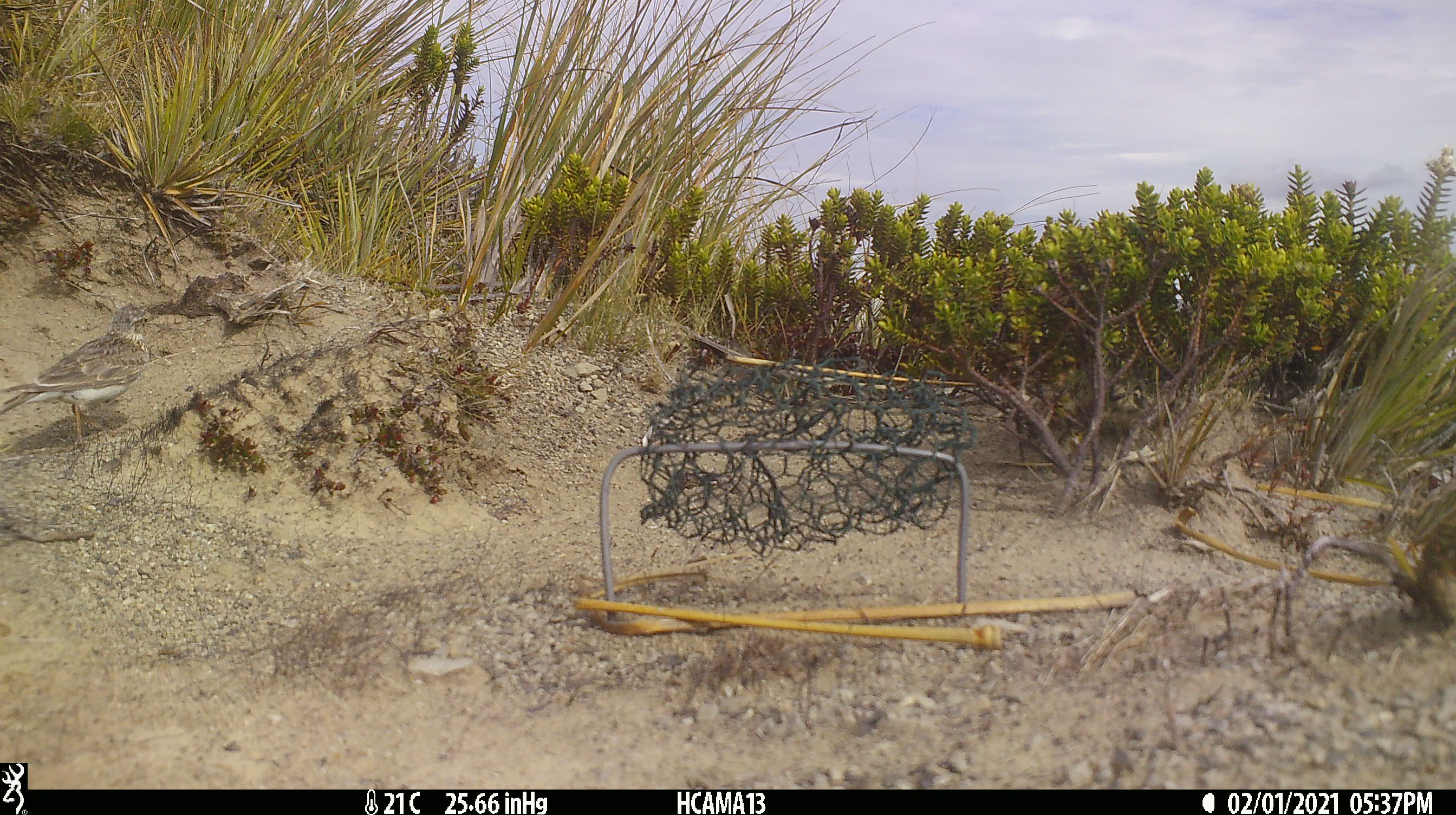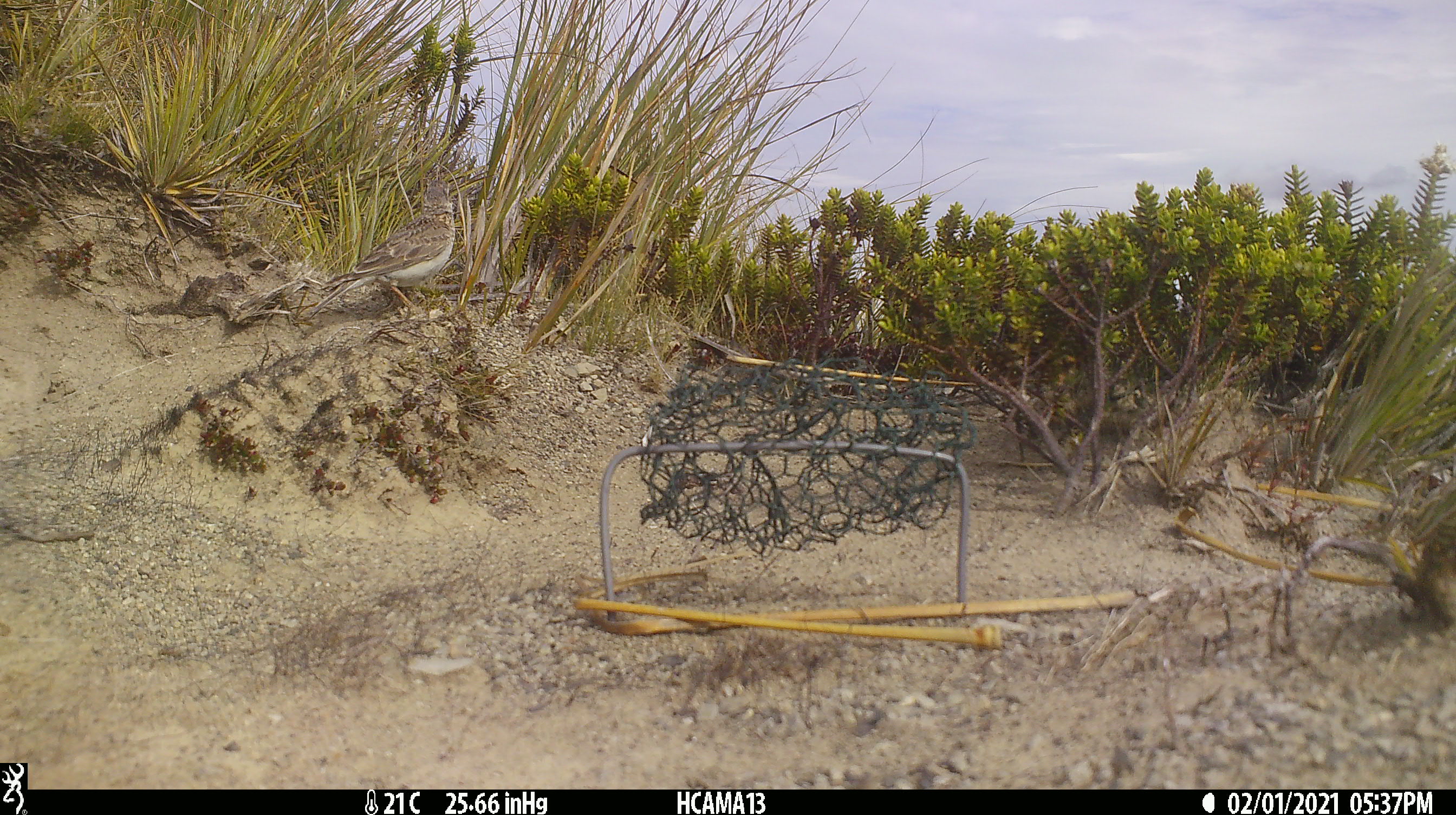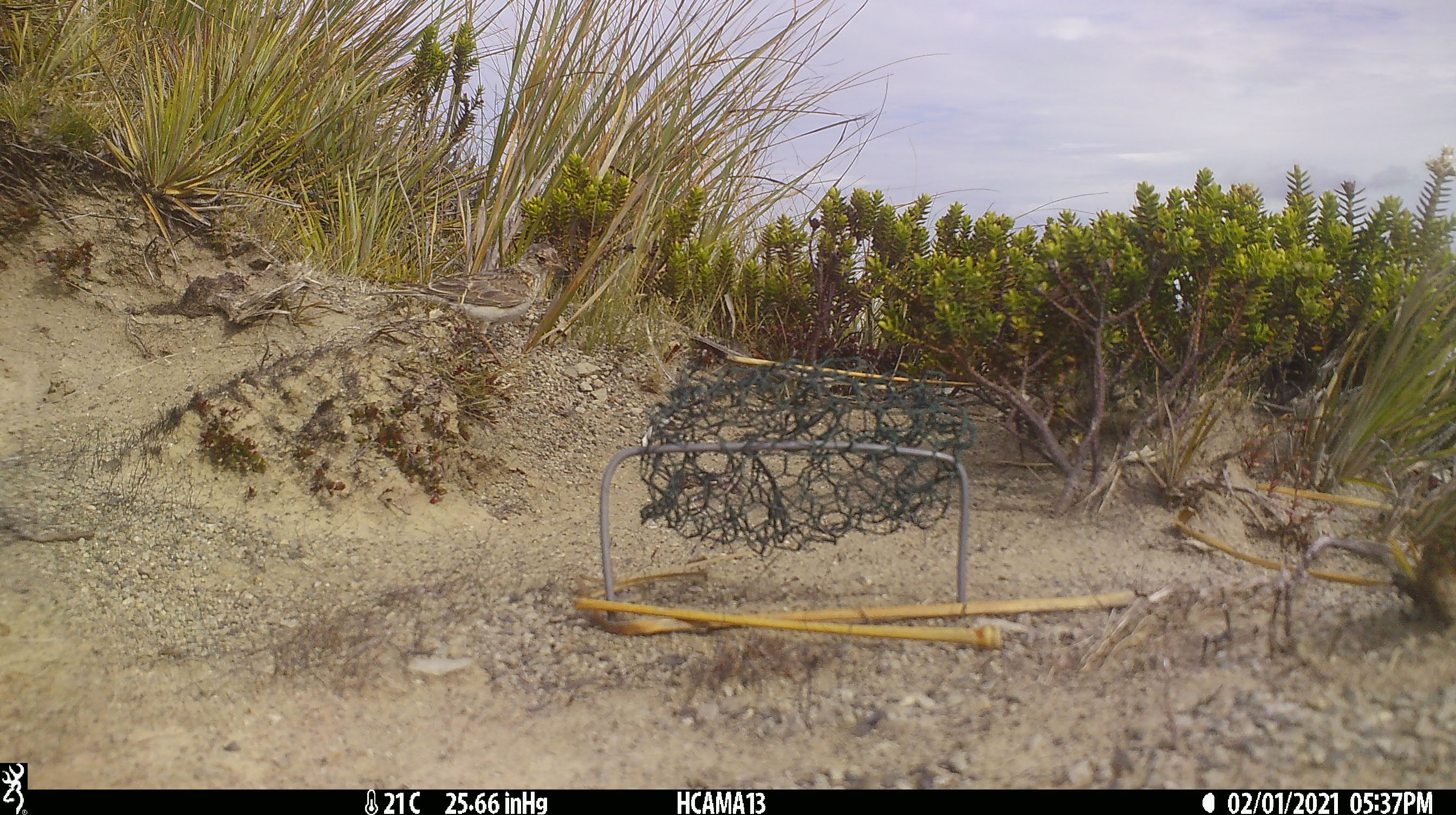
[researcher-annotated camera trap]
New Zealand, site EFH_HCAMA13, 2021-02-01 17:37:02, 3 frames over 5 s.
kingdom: Animalia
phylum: Chordata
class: Aves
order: Passeriformes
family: Motacillidae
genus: Anthus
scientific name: Anthus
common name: pipit